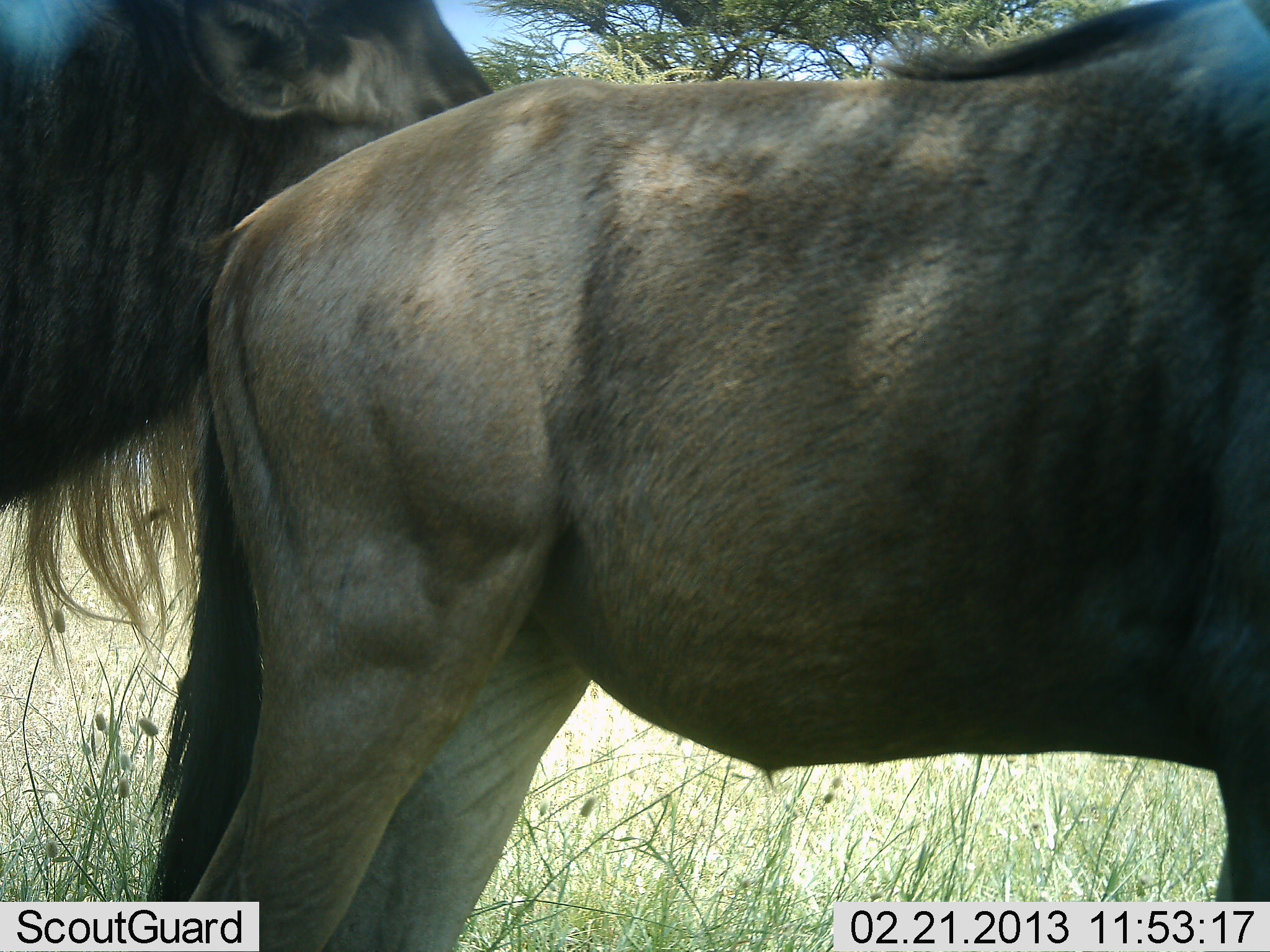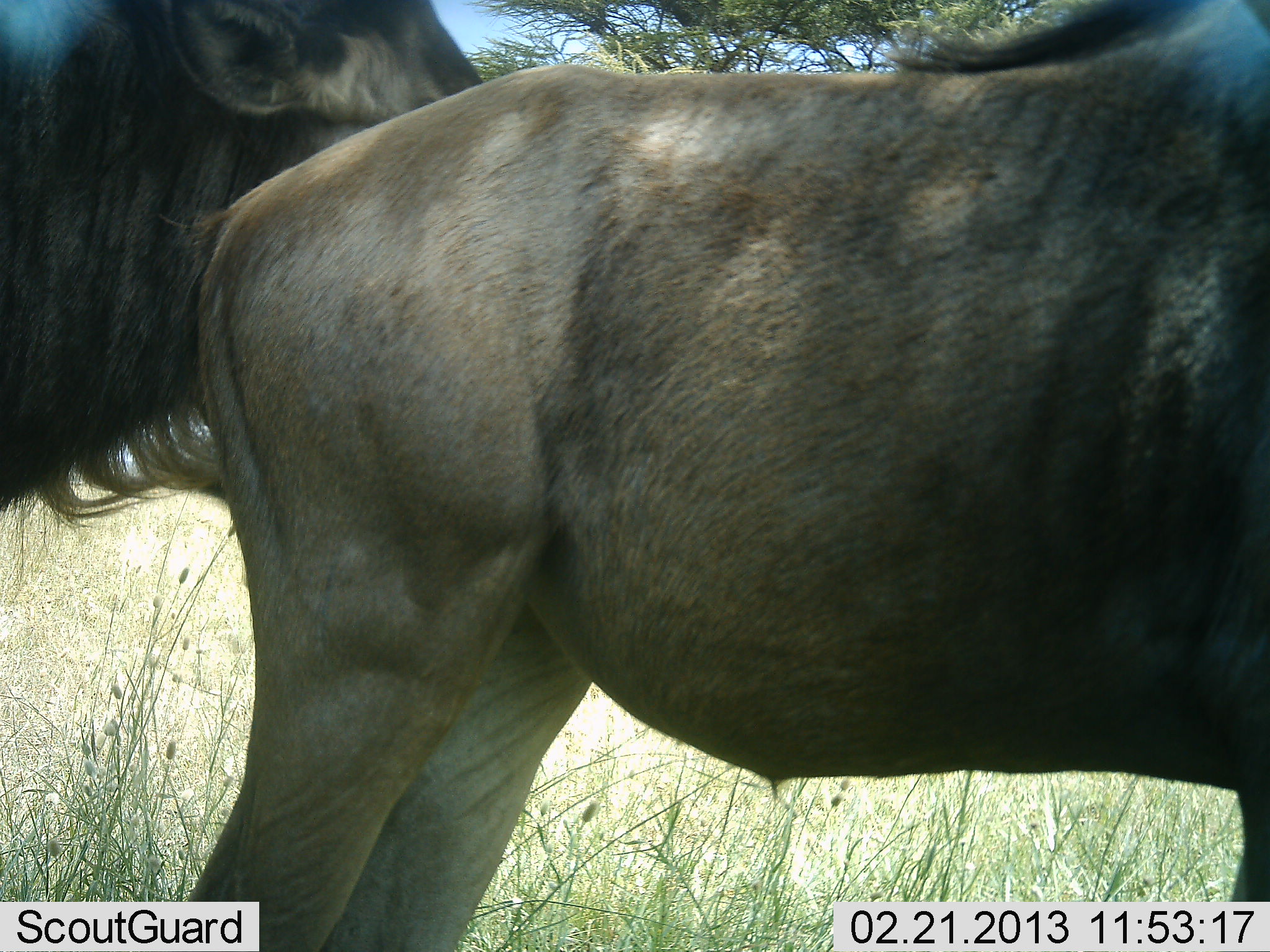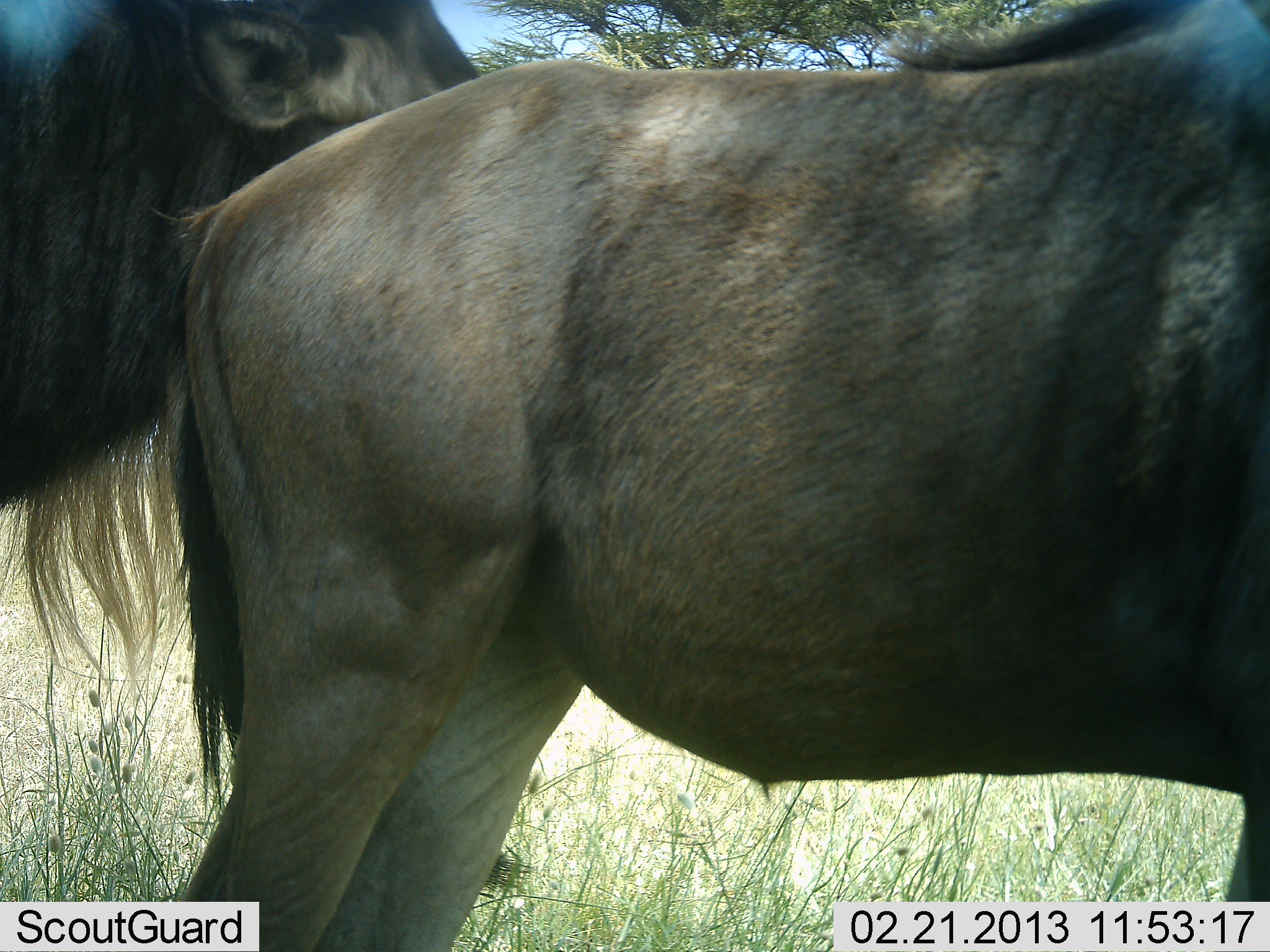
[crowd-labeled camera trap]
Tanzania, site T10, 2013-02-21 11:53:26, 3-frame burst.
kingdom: Animalia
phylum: Chordata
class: Mammalia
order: Artiodactyla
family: Bovidae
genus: Connochaetes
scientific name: Connochaetes taurinus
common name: blue wildebeest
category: wildebeest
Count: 2.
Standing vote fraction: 93%.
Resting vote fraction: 2%.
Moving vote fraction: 0%.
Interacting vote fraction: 9%.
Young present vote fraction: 5%.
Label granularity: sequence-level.